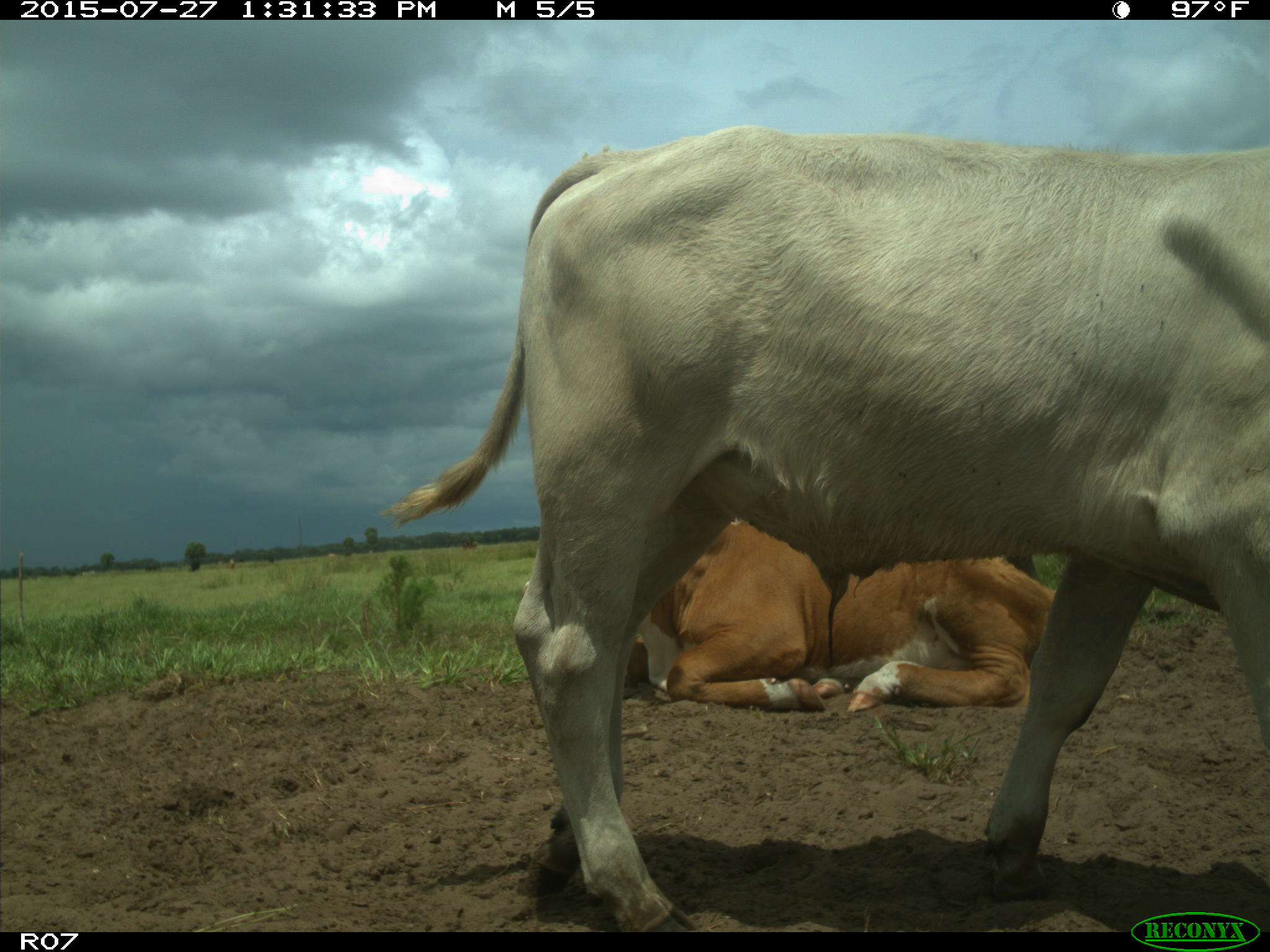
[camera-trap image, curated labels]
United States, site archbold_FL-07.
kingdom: Animalia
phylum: Chordata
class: Mammalia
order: Artiodactyla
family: Bovidae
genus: Bos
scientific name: Bos taurus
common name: domestic cow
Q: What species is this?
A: Bos taurus (domestic cow).